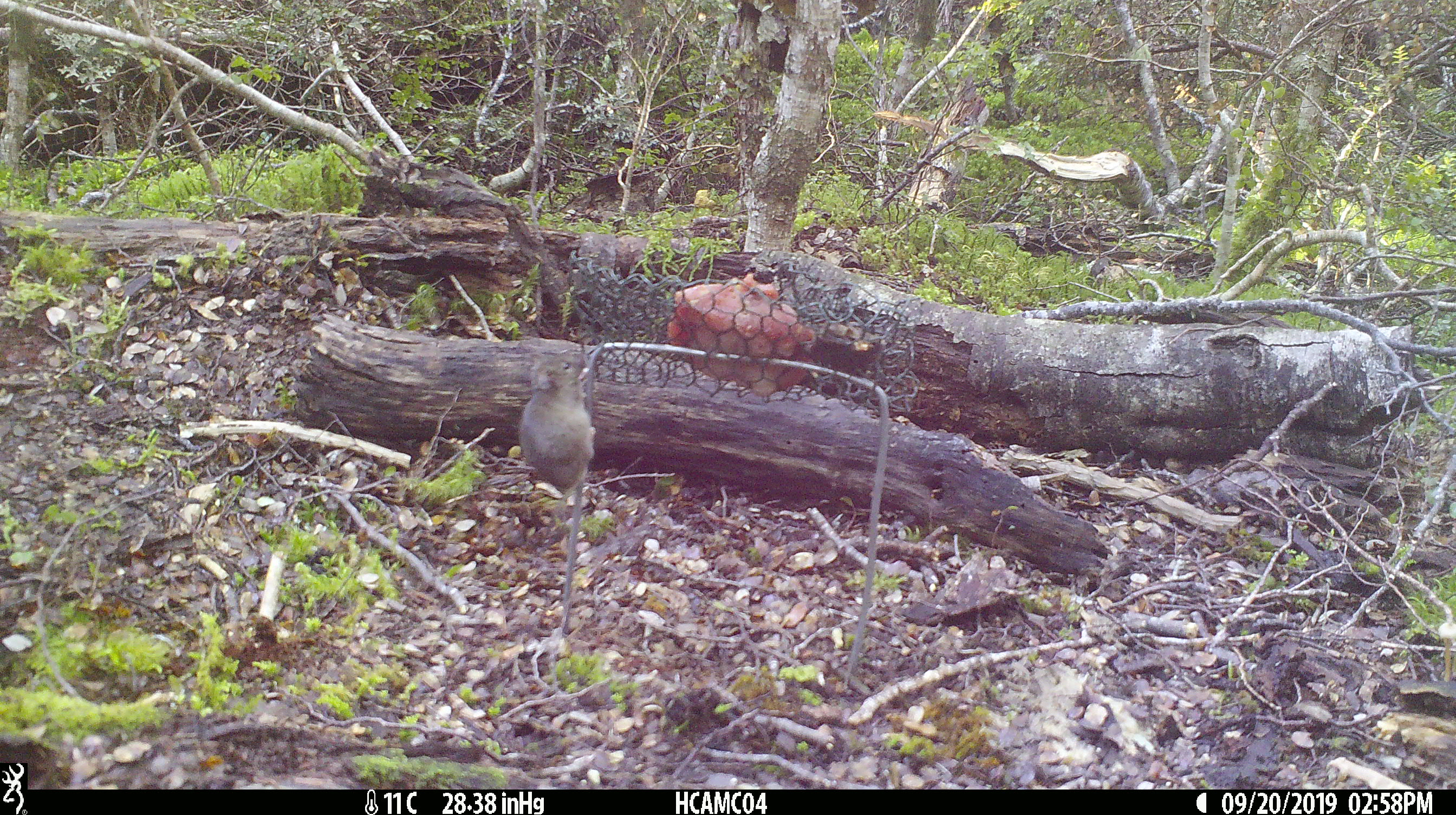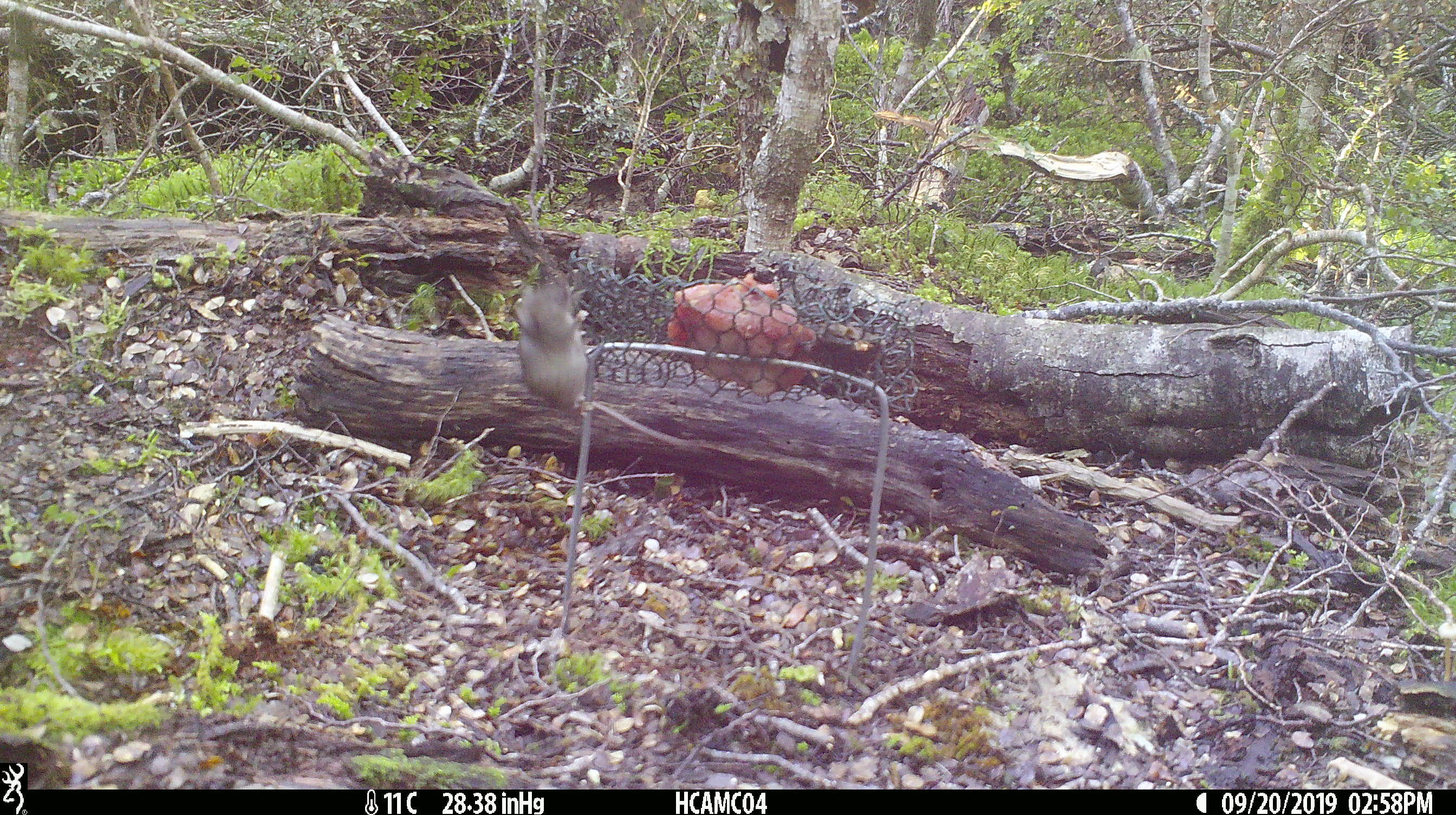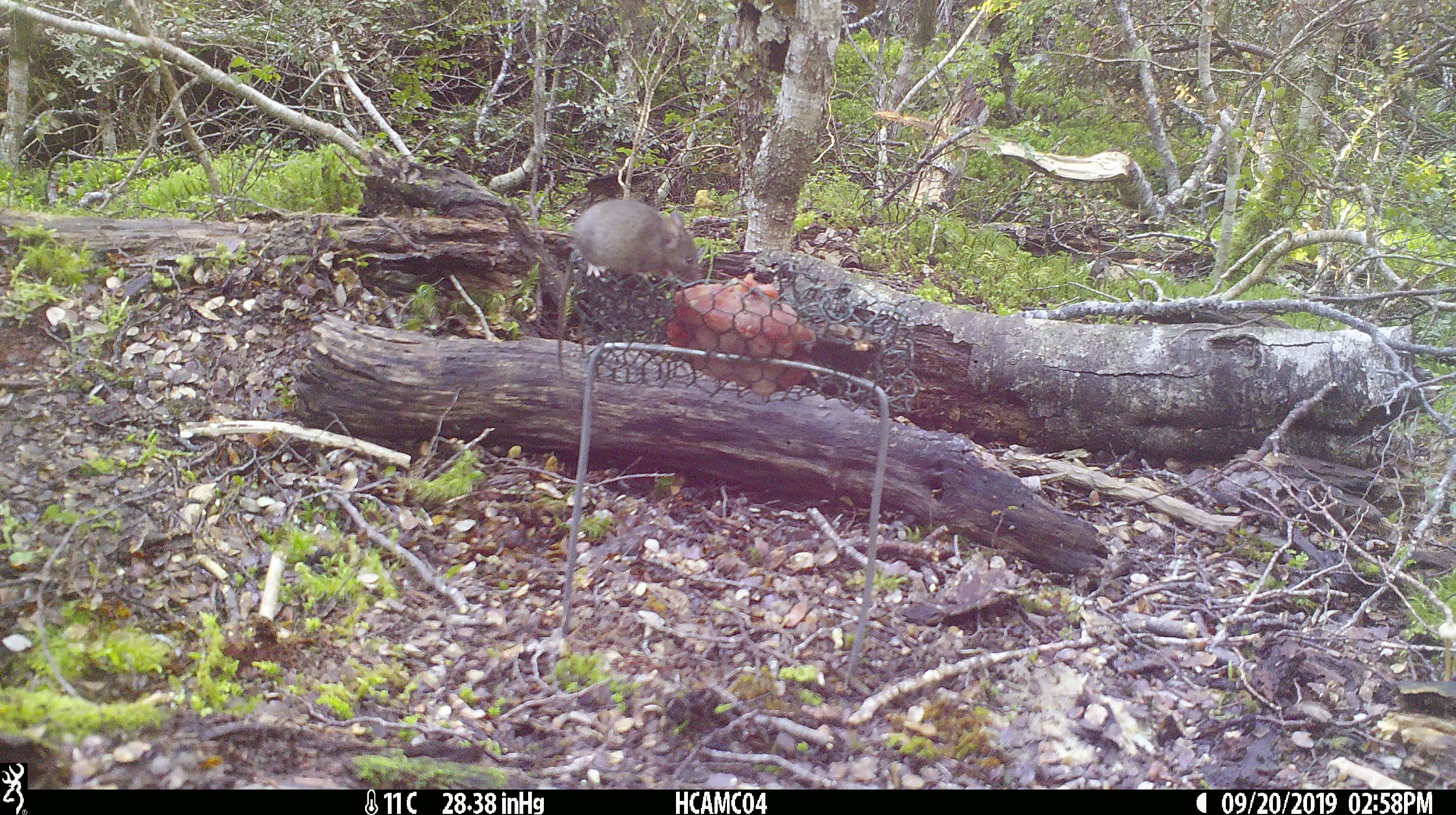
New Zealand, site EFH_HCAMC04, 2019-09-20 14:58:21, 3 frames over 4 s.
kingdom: Animalia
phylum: Chordata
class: Mammalia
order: Rodentia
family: Muridae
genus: Mus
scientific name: Mus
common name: mouse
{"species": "mouse (Mus)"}